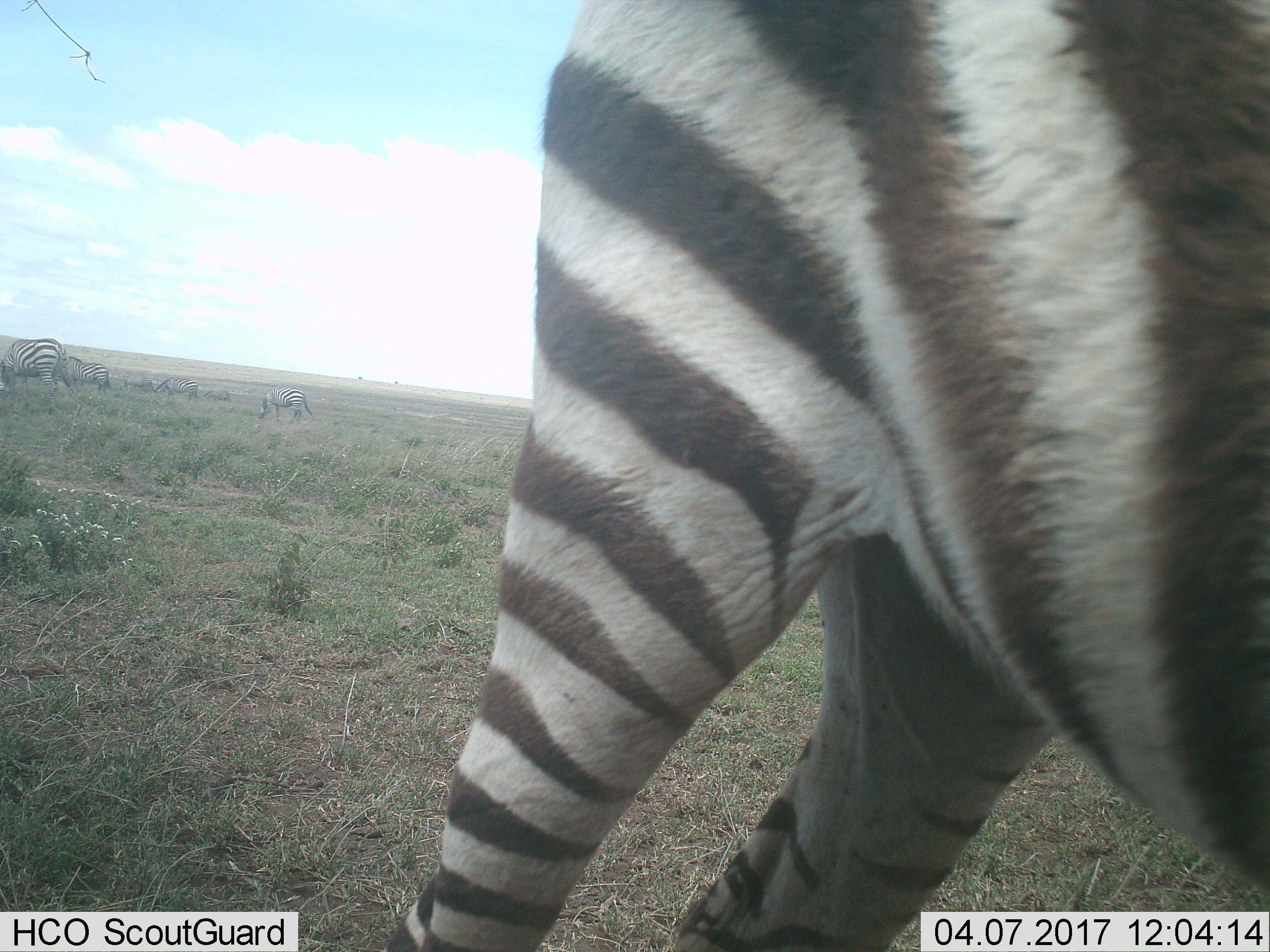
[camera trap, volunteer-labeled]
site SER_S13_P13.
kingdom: Animalia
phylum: Chordata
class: Mammalia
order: Perissodactyla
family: Equidae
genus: Equus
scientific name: Equus quagga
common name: plains zebra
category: zebraplains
Zebraplains (plains zebra) (Equus quagga), count 7. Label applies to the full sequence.